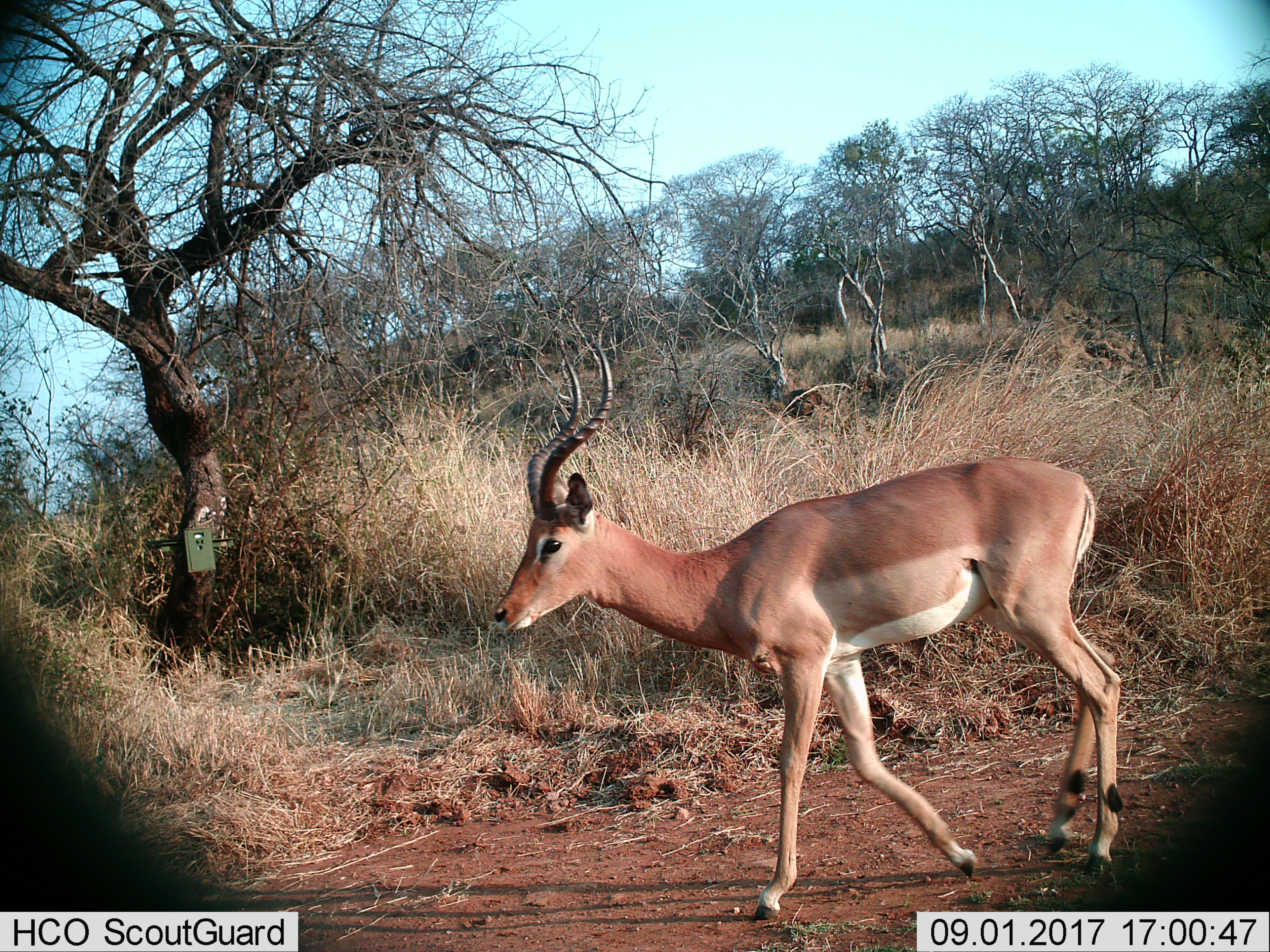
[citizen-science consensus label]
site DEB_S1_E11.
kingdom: Animalia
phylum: Chordata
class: Mammalia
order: Artiodactyla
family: Bovidae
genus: Aepyceros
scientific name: Aepyceros melampus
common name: impala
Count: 1.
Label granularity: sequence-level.